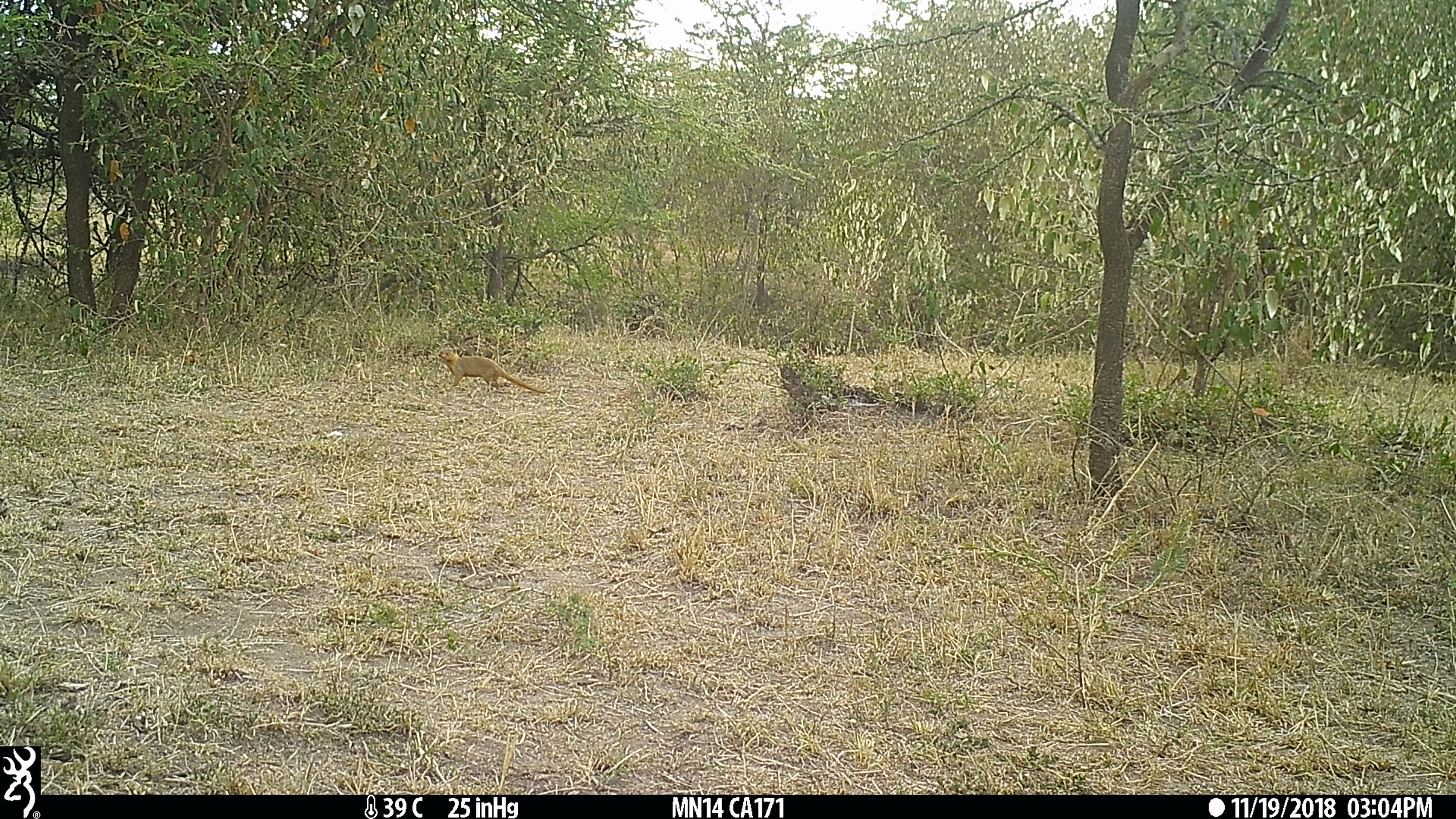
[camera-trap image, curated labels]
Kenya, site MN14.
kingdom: Animalia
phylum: Chordata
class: Mammalia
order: Carnivora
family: Herpestidae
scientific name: Herpestidae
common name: mongoose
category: mongoose other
Mongoose other (mongoose) (Herpestidae).